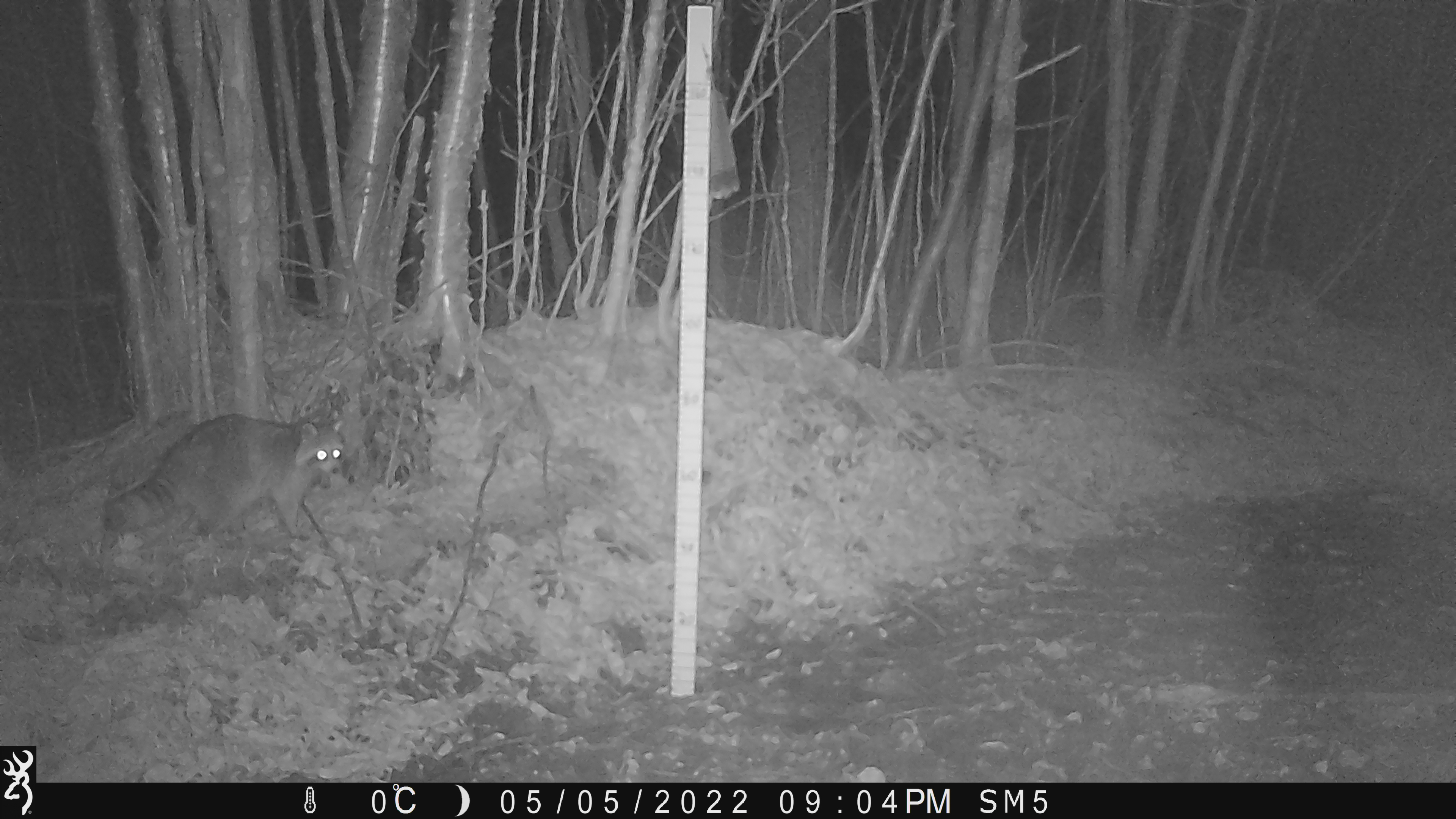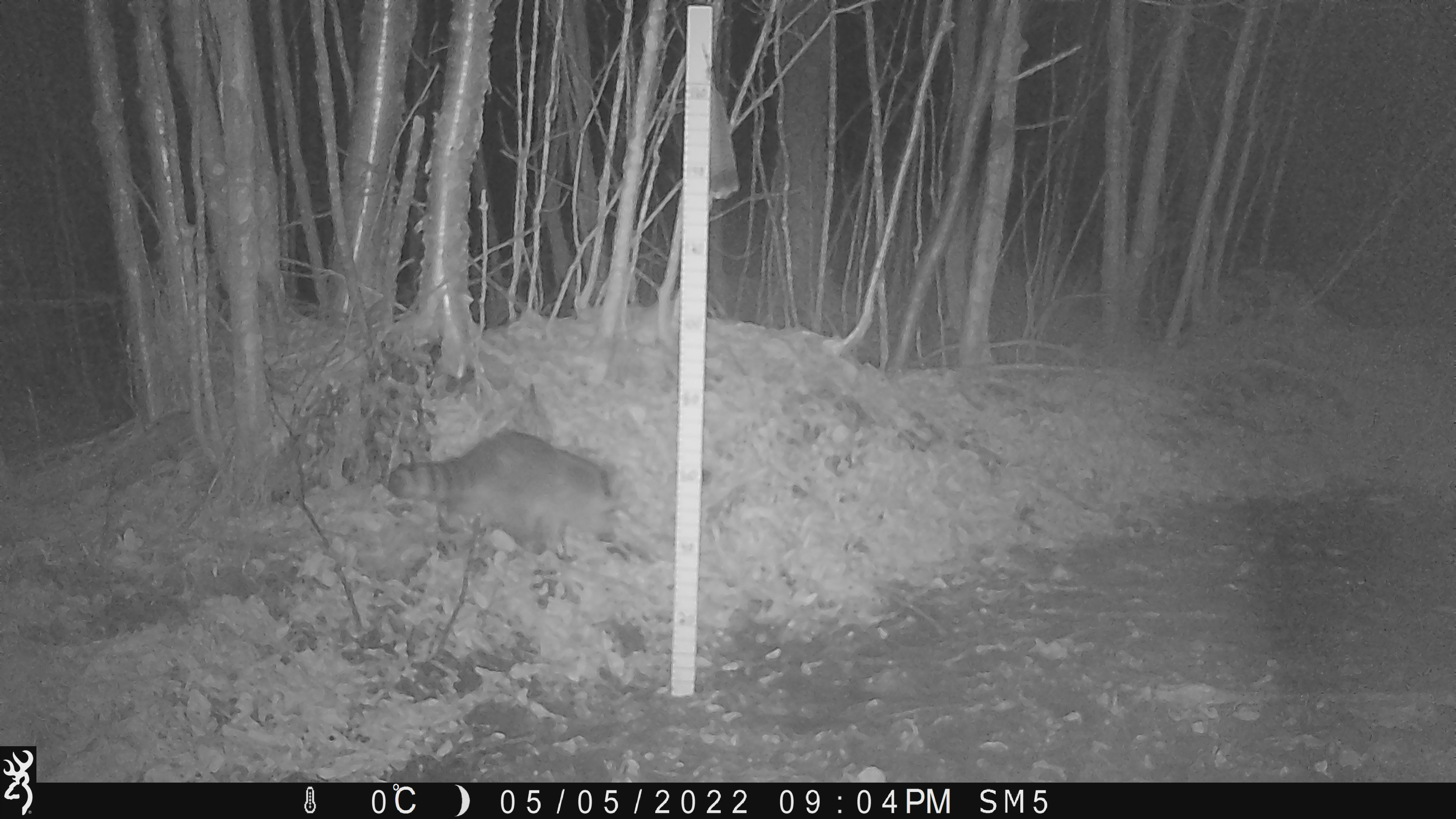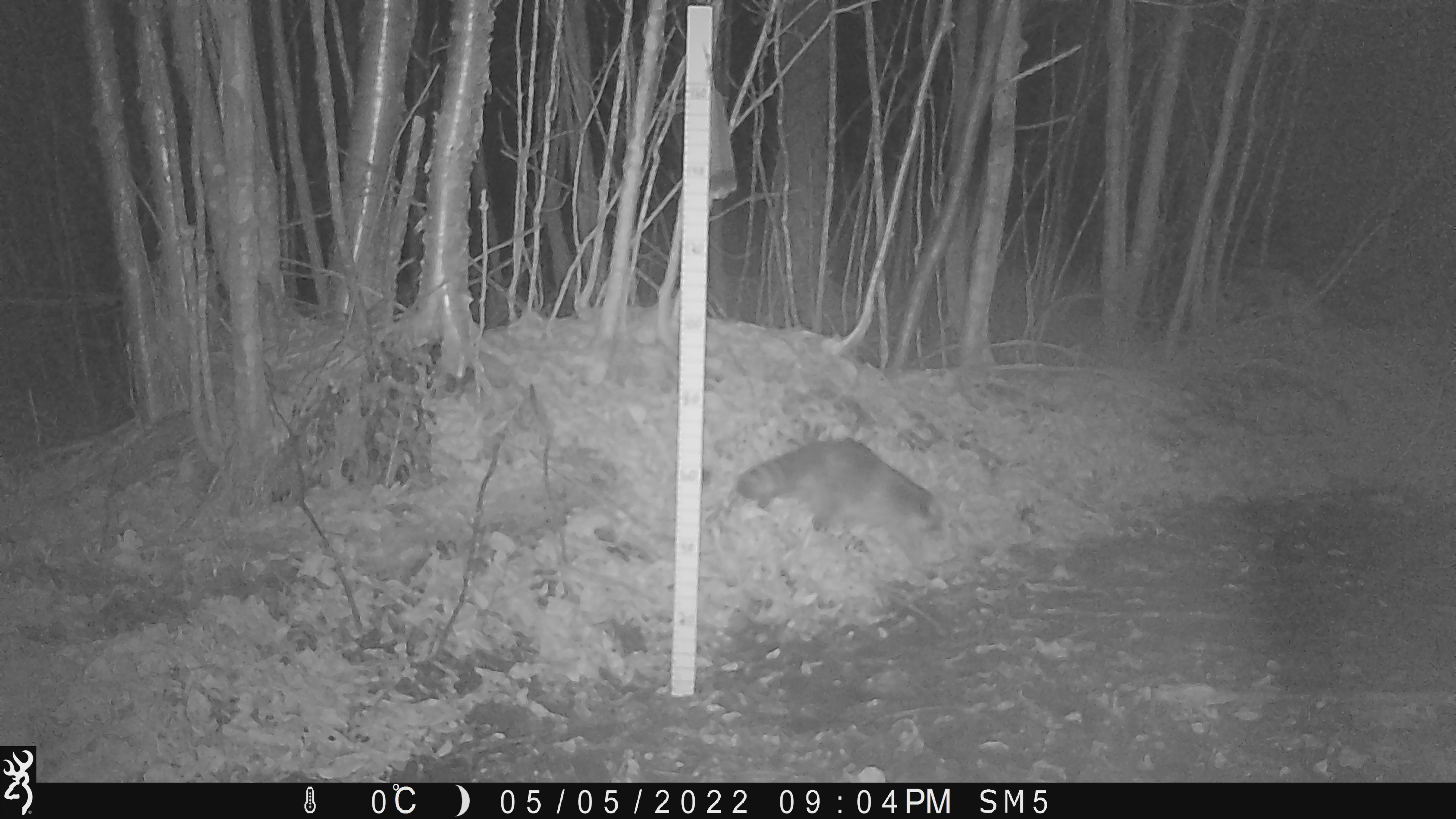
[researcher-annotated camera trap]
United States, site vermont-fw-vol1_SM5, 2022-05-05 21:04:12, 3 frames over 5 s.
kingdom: Animalia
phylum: Chordata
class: Mammalia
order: Carnivora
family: Procyonidae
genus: Procyon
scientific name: Procyon lotor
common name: raccoon